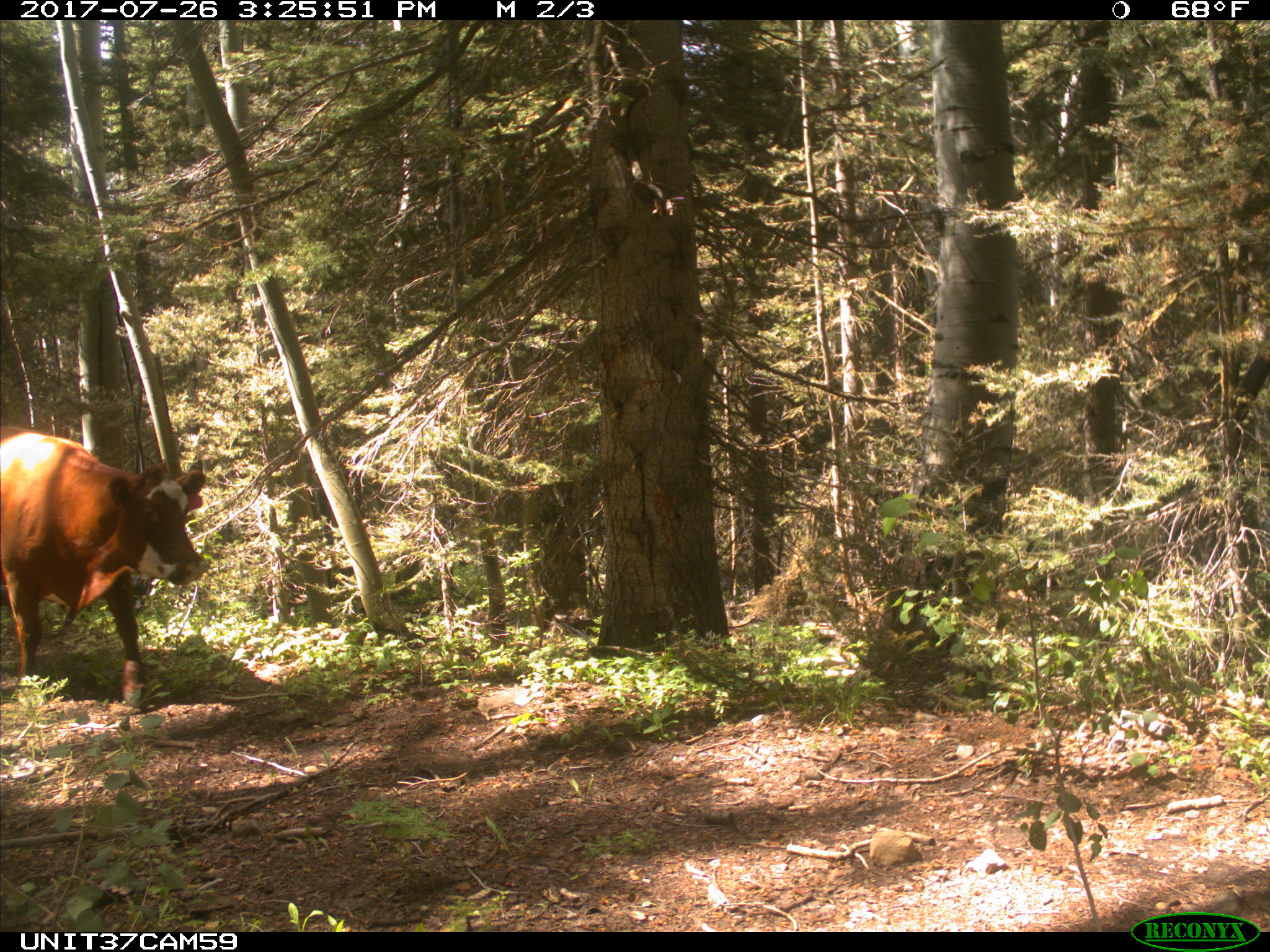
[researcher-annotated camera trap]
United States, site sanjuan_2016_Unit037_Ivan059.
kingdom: Animalia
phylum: Chordata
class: Mammalia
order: Artiodactyla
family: Bovidae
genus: Bos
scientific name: Bos taurus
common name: domestic cow